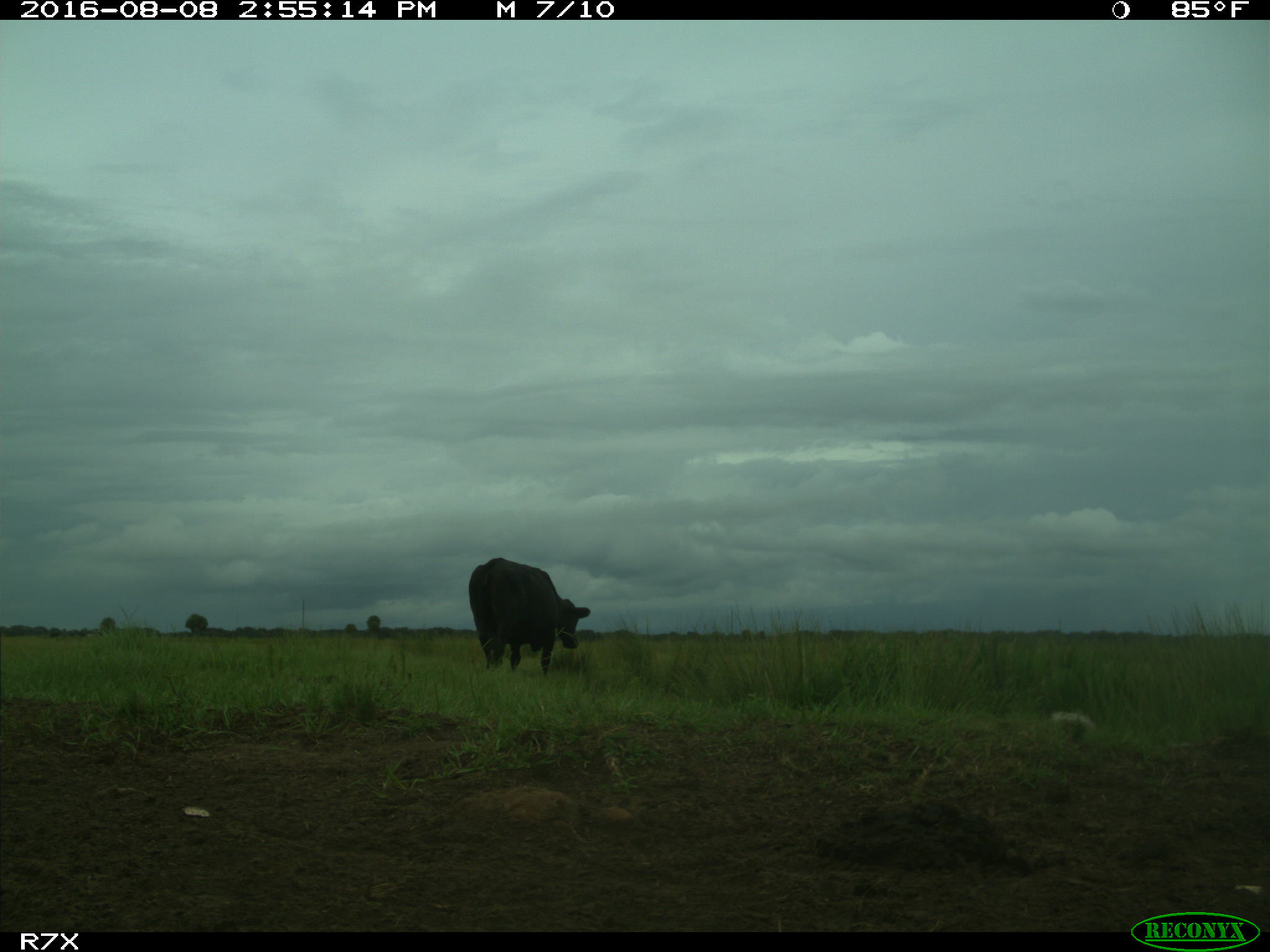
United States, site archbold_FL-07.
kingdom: Animalia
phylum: Chordata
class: Mammalia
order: Artiodactyla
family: Bovidae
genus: Bos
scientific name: Bos taurus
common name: domestic cow